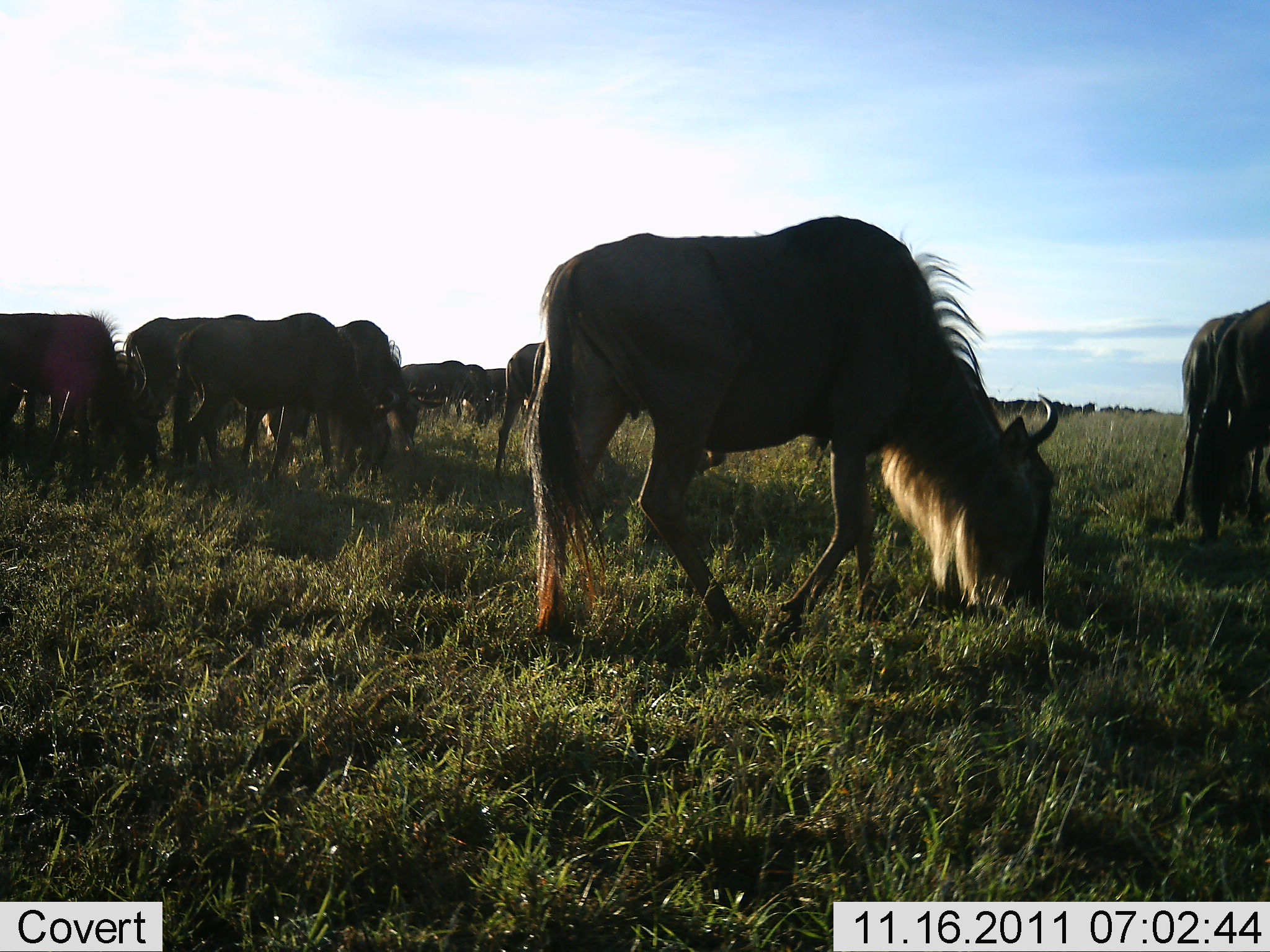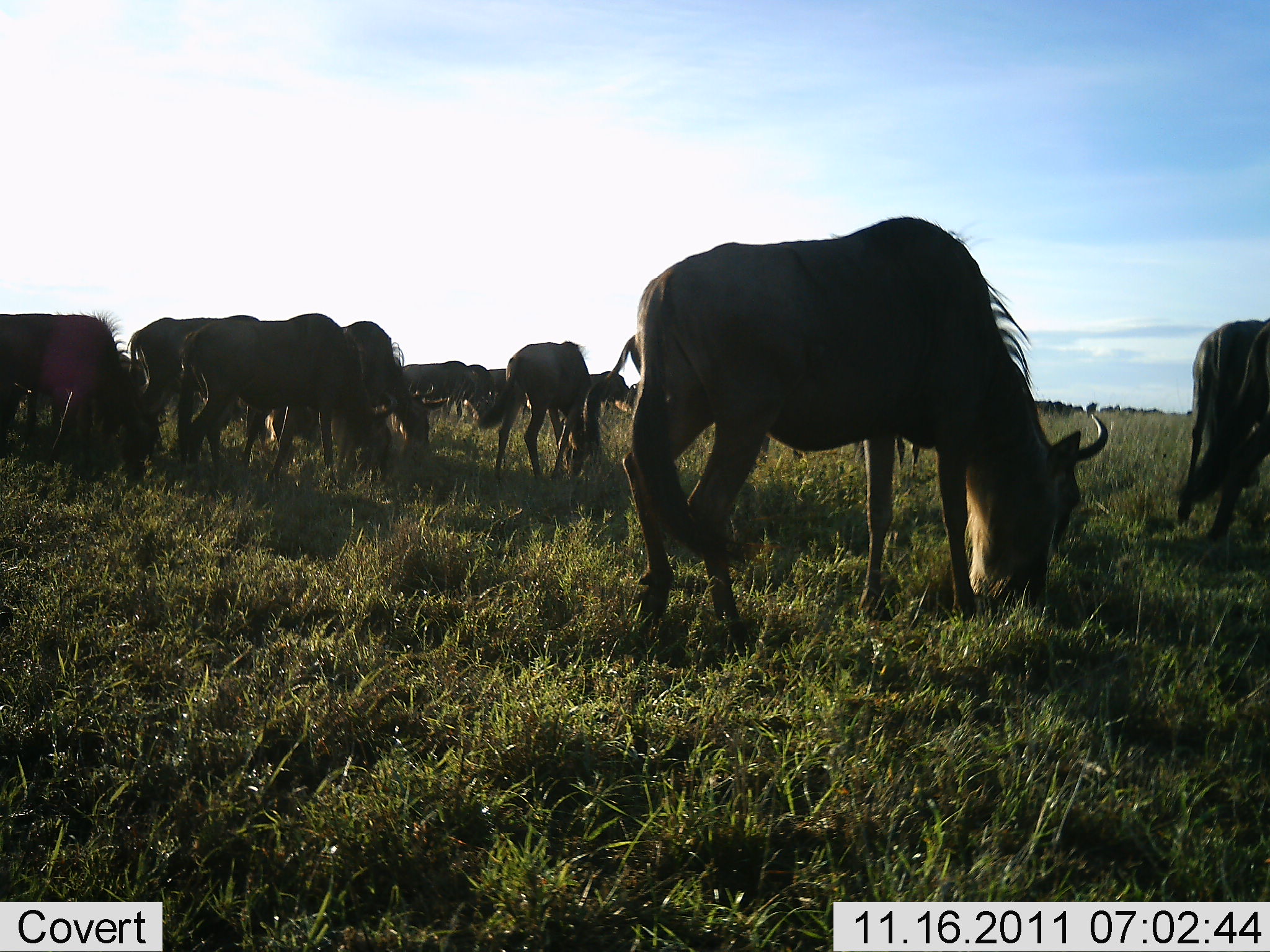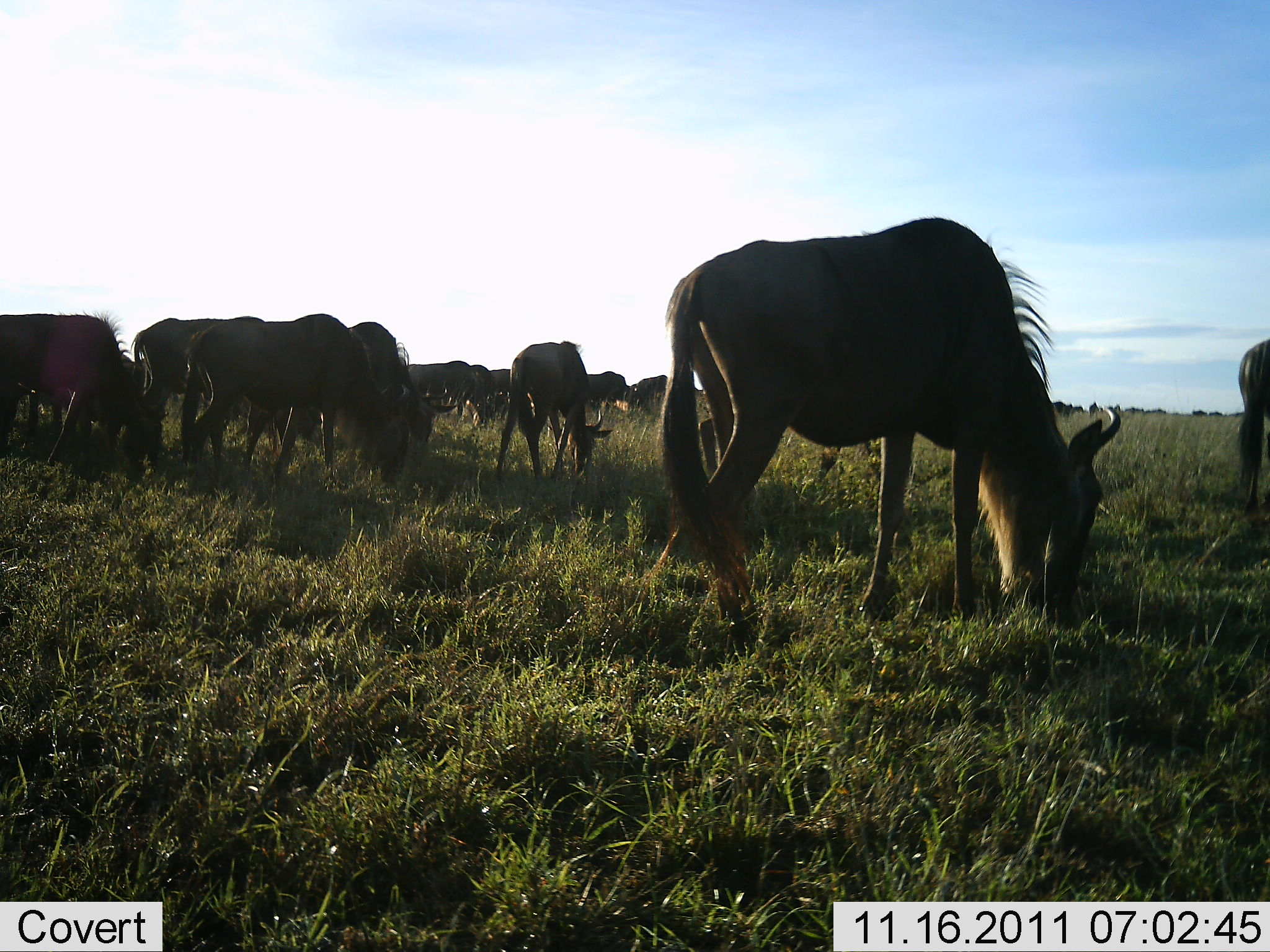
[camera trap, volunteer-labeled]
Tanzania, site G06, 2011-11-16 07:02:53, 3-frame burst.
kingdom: Animalia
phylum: Chordata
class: Mammalia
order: Artiodactyla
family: Bovidae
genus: Connochaetes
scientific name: Connochaetes taurinus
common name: blue wildebeest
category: wildebeest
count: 11-50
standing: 20%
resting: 0%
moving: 30%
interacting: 0%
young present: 0%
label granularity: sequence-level